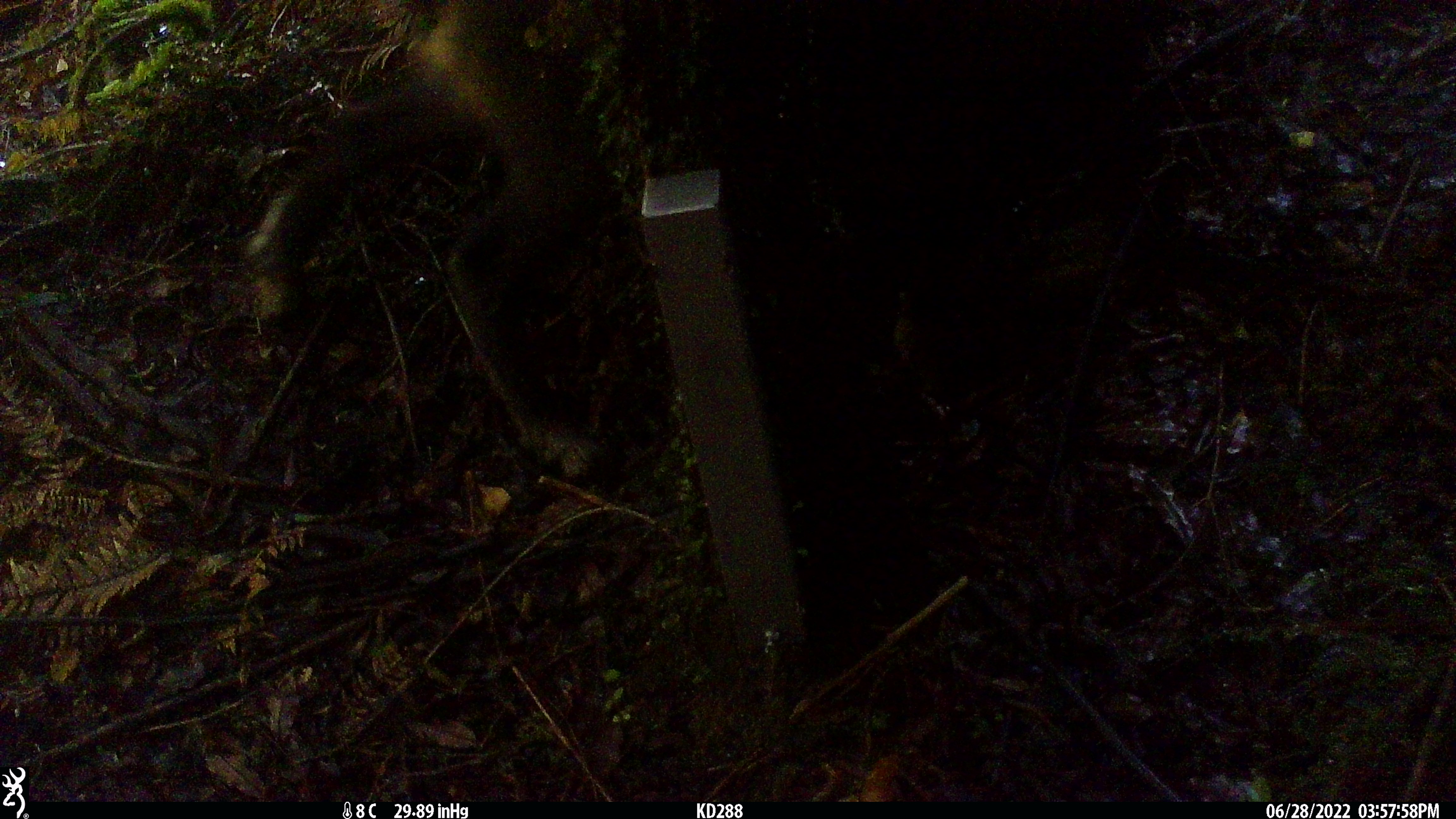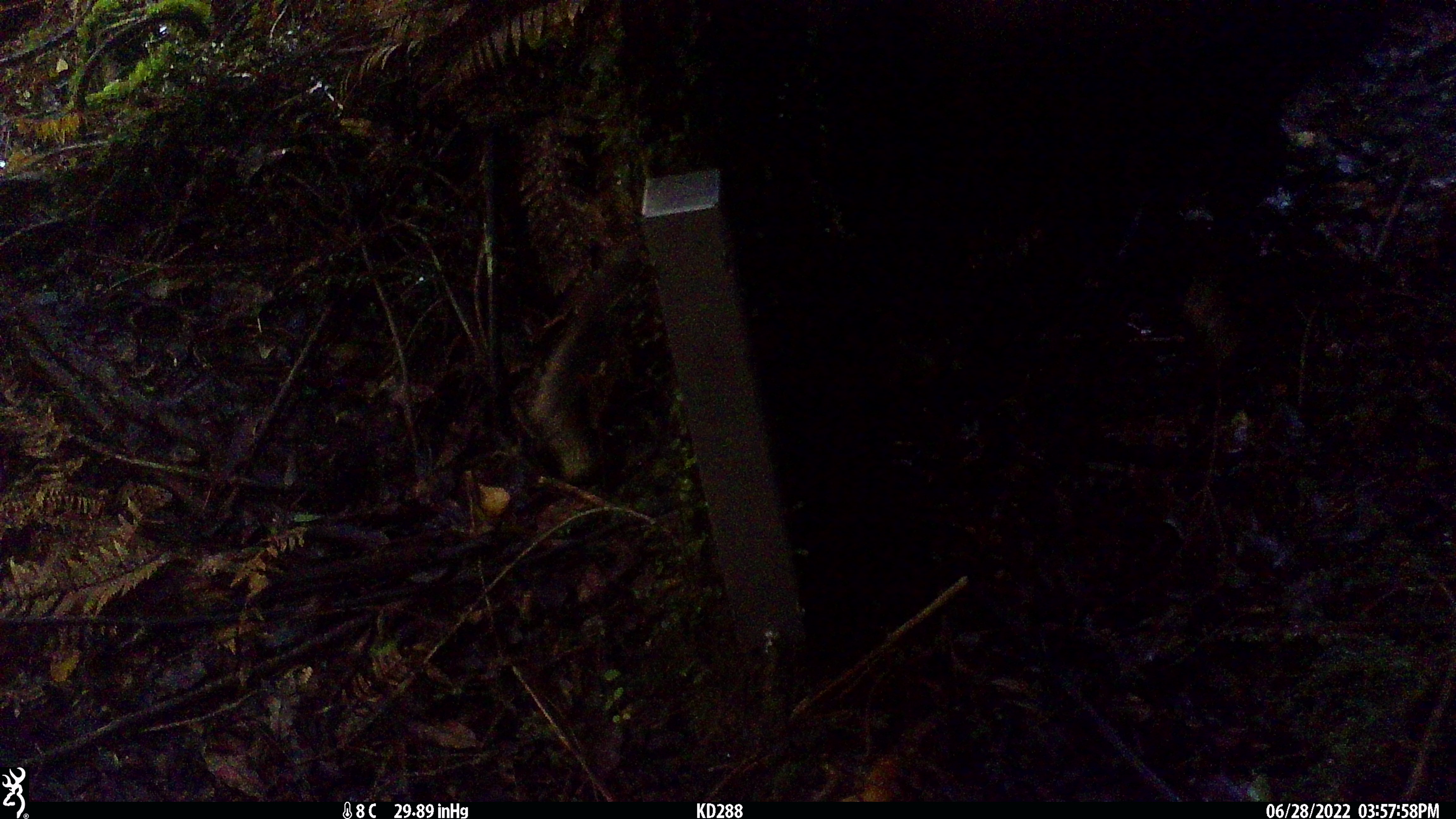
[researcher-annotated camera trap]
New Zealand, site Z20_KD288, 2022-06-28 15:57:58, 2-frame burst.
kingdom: Animalia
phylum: Chordata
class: Mammalia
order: Artiodactyla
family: Bovidae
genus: Rupicapra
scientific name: Rupicapra rupicapra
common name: alpine chamois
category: chamois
Chamois (alpine chamois) (Rupicapra rupicapra).